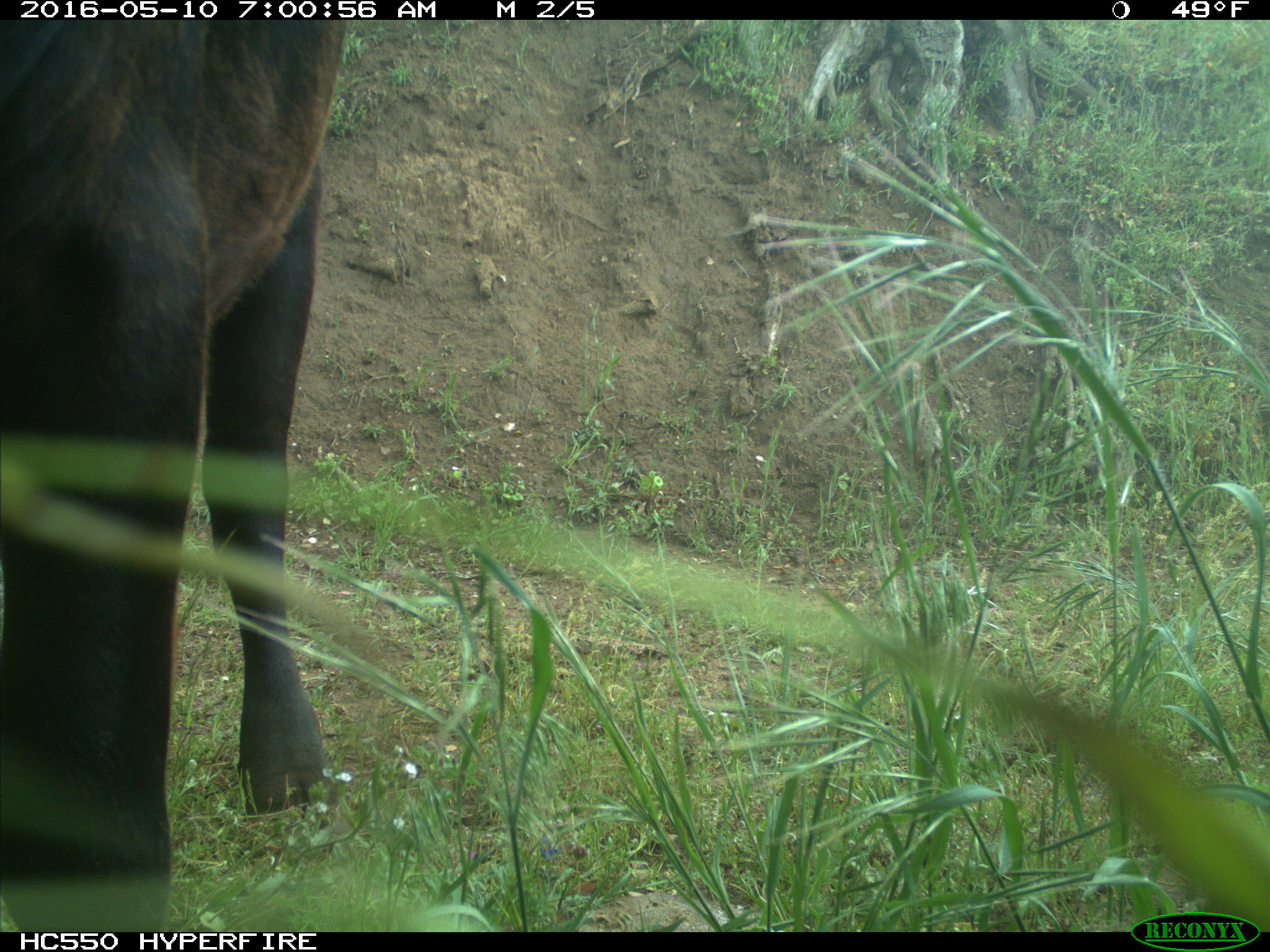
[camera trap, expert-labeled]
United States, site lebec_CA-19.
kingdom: Animalia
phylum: Chordata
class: Mammalia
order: Artiodactyla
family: Bovidae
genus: Bos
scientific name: Bos taurus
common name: domestic cow